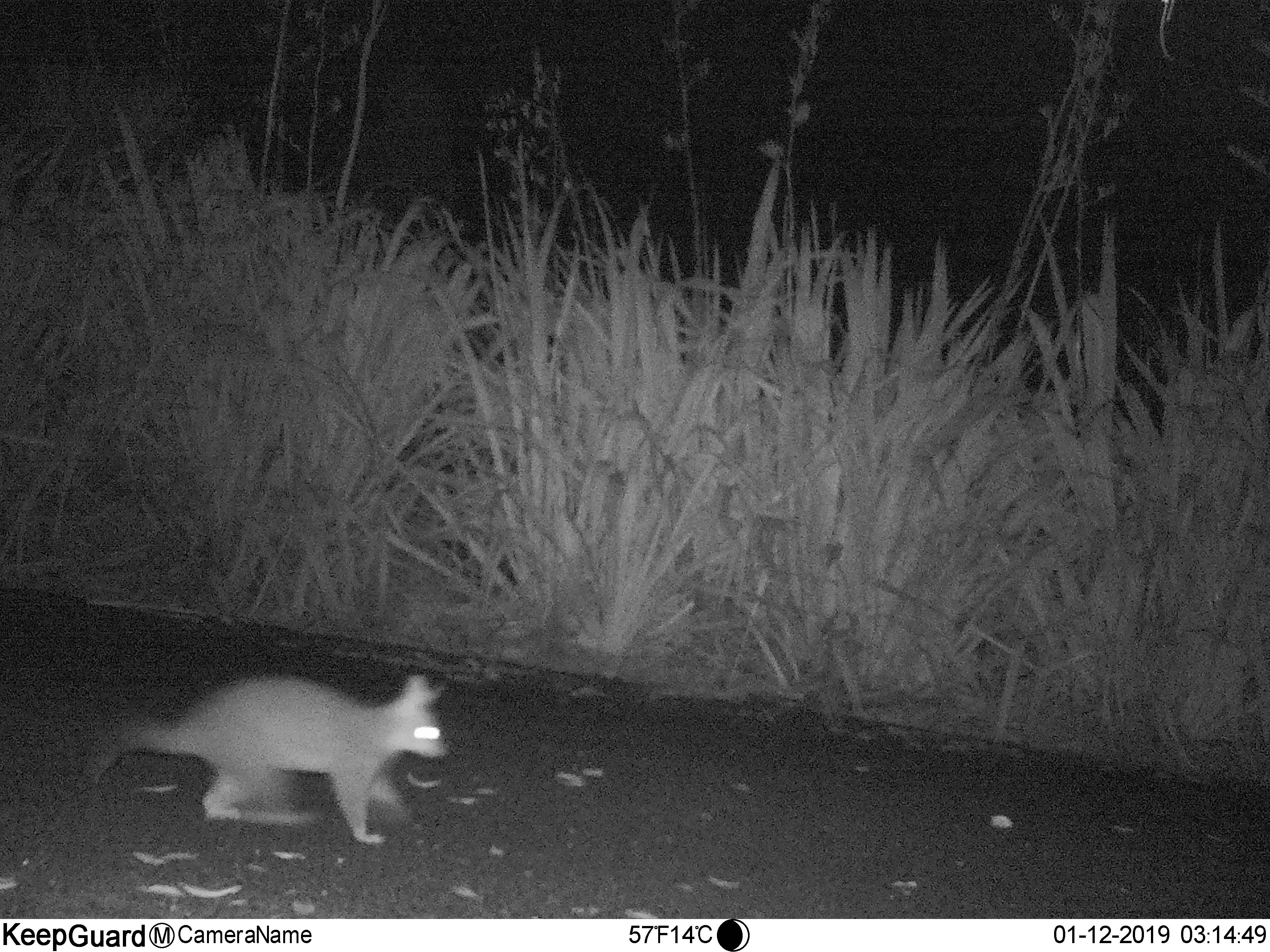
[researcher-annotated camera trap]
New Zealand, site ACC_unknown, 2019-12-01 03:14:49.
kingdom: Animalia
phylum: Chordata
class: Mammalia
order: Diprotodontia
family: Phalangeridae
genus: Trichosurus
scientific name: Trichosurus vulpecula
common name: common brushtail possum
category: possum